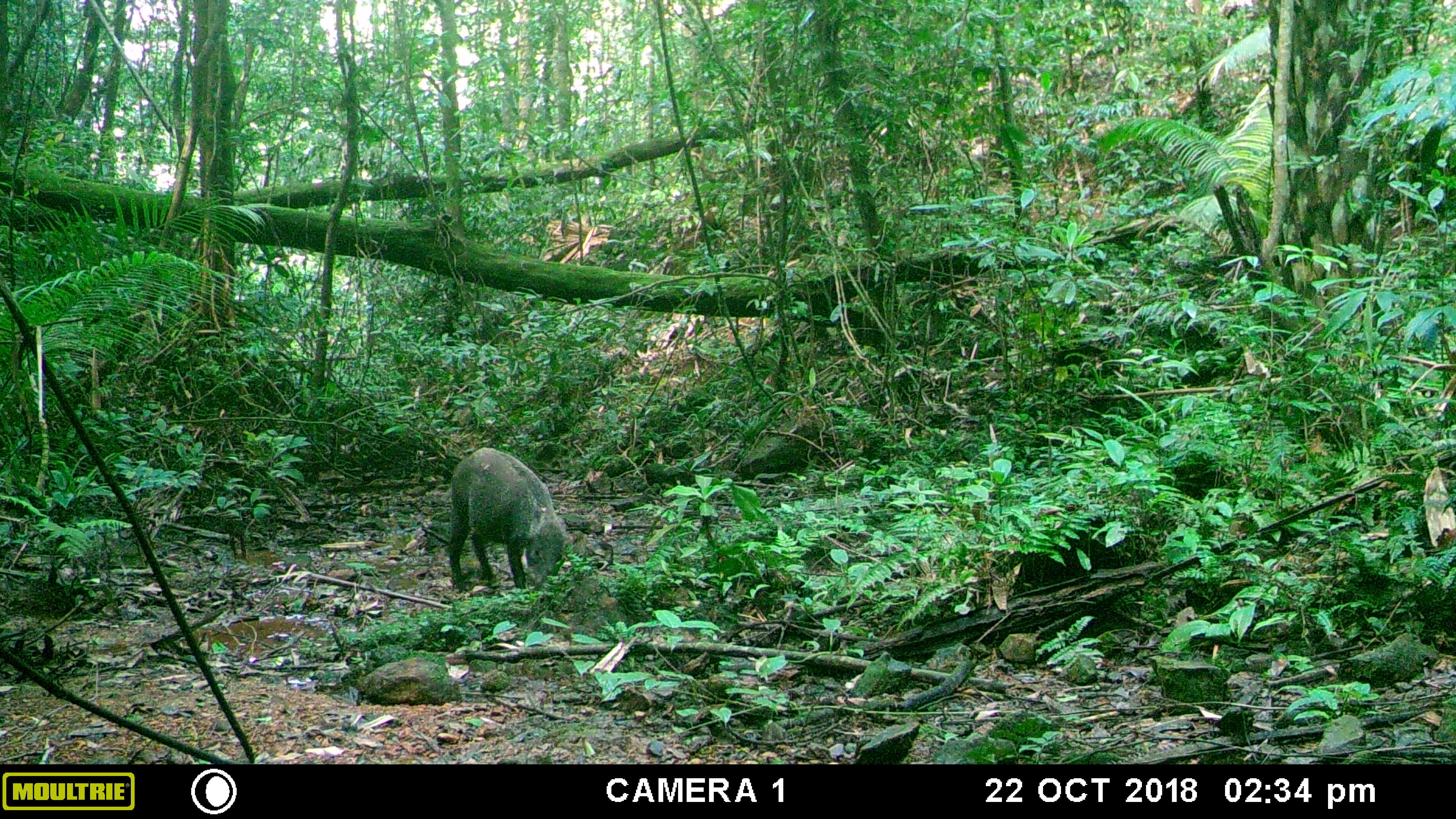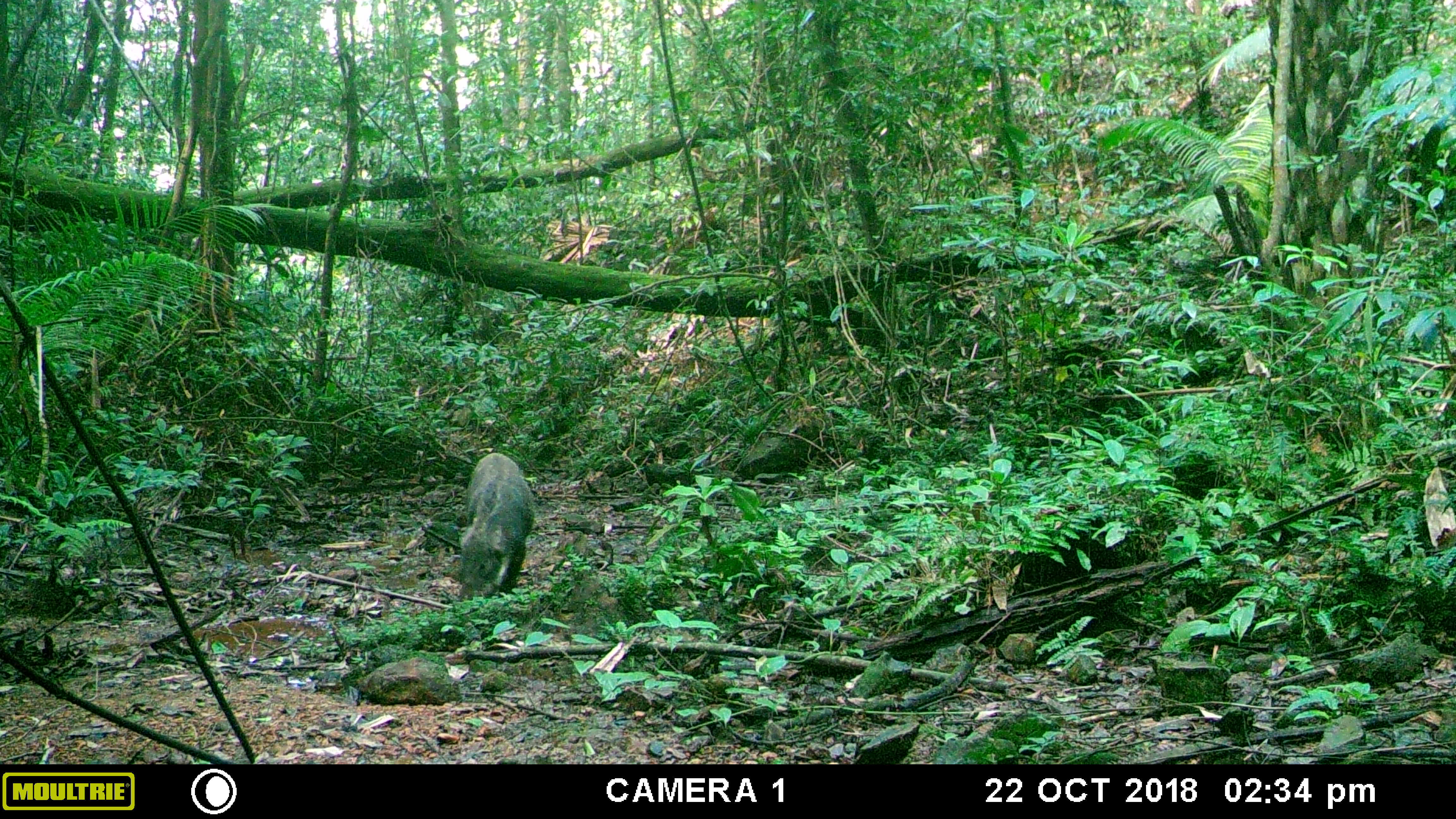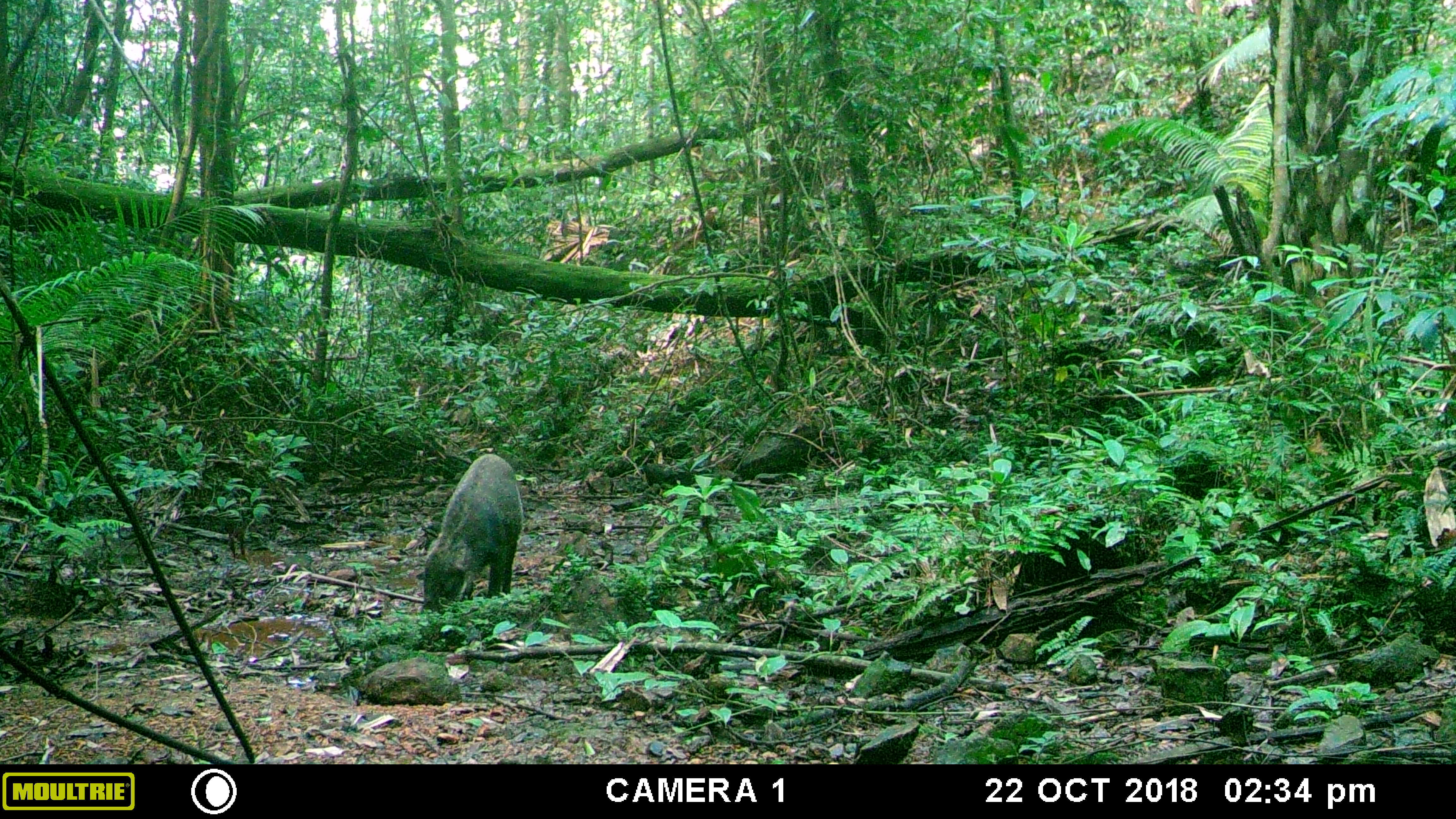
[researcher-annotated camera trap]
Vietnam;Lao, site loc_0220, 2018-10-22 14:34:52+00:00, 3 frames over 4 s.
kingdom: Animalia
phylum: Chordata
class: Mammalia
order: Artiodactyla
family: Suidae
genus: Sus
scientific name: Sus scrofa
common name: eurasian wild pig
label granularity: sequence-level